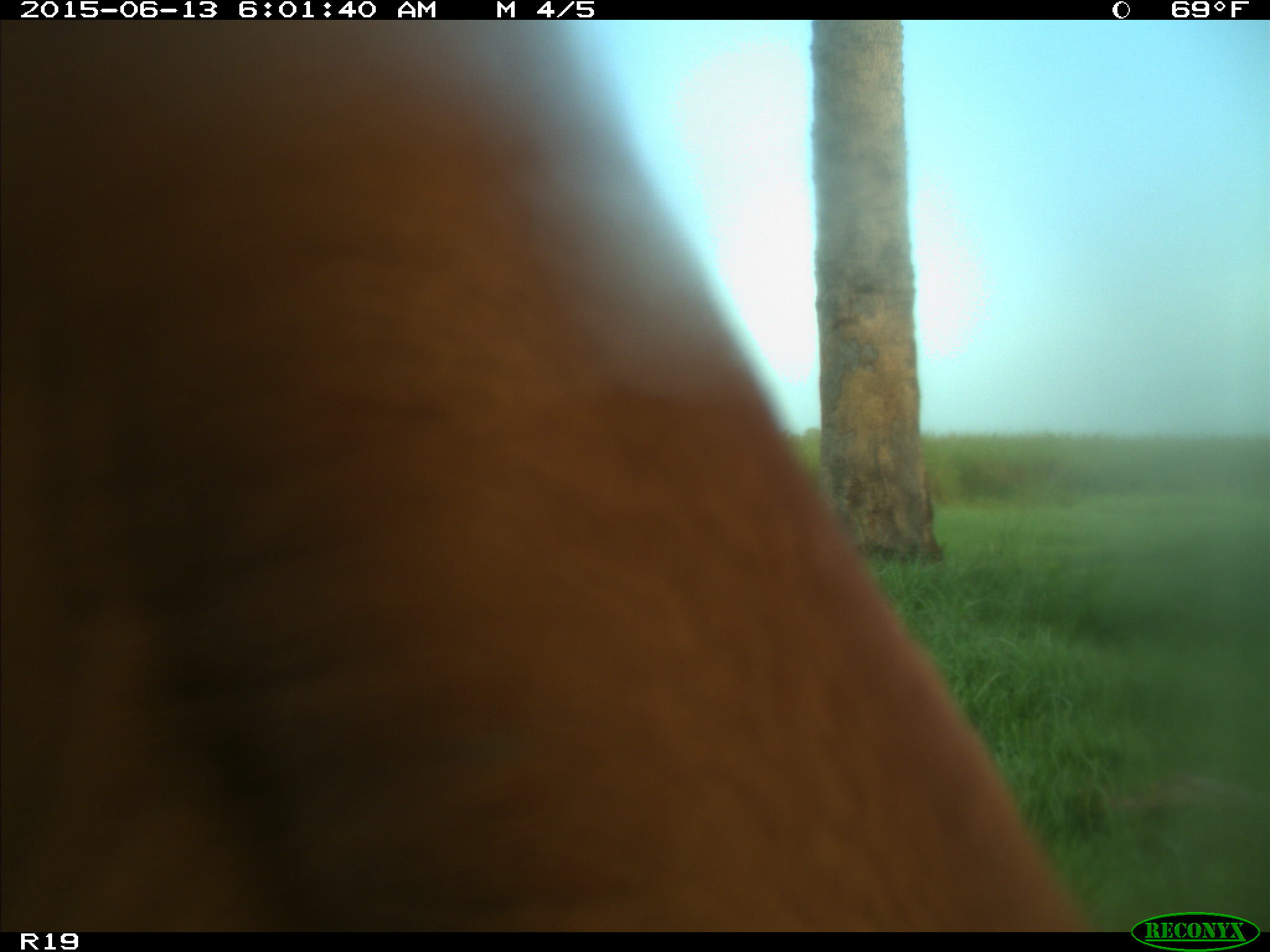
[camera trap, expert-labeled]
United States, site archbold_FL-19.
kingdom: Animalia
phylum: Chordata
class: Mammalia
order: Artiodactyla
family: Bovidae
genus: Bos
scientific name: Bos taurus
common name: domestic cow